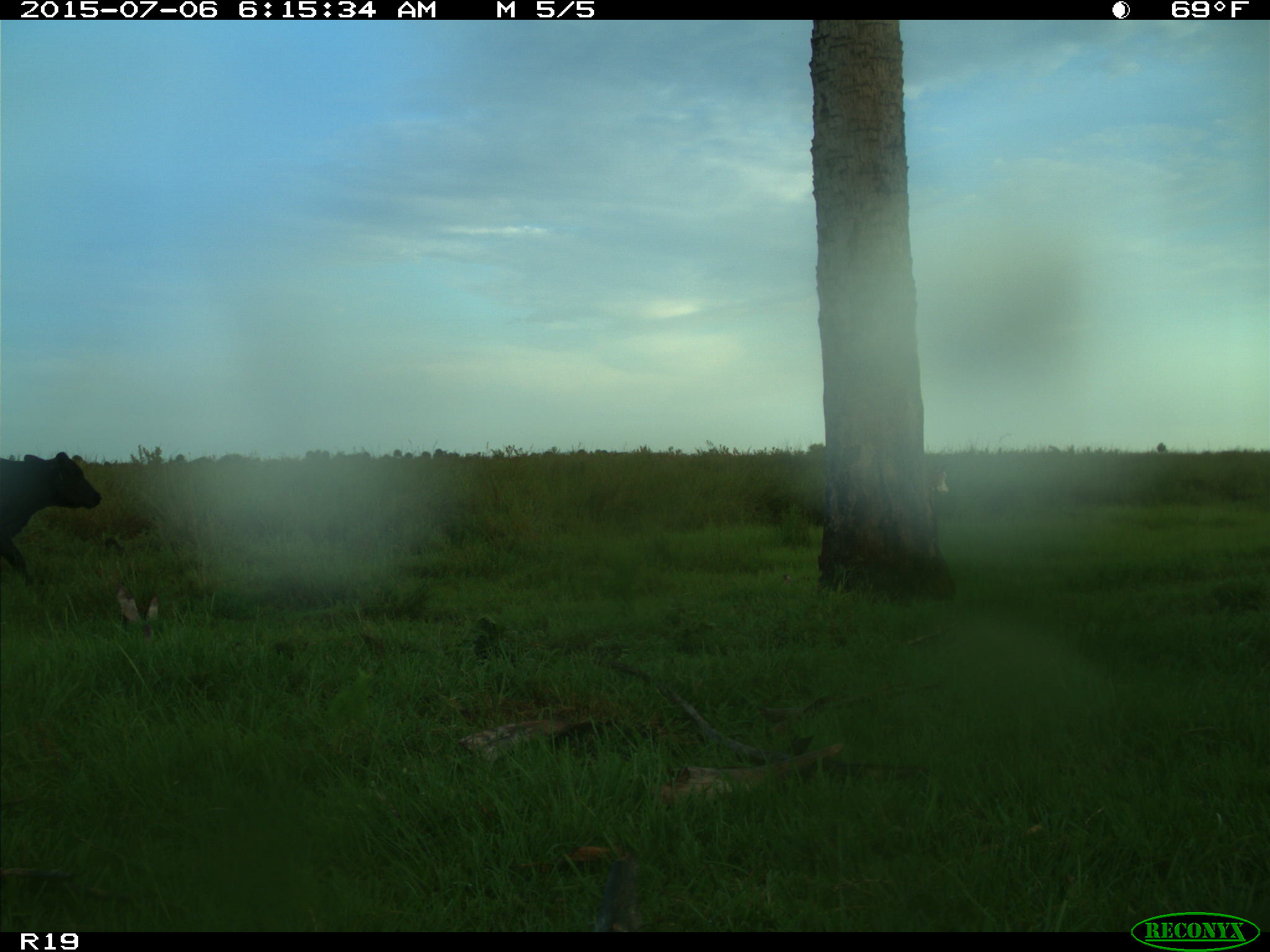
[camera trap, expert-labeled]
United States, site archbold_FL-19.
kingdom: Animalia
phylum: Chordata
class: Mammalia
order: Artiodactyla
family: Bovidae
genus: Bos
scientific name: Bos taurus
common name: domestic cow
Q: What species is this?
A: Bos taurus (domestic cow).